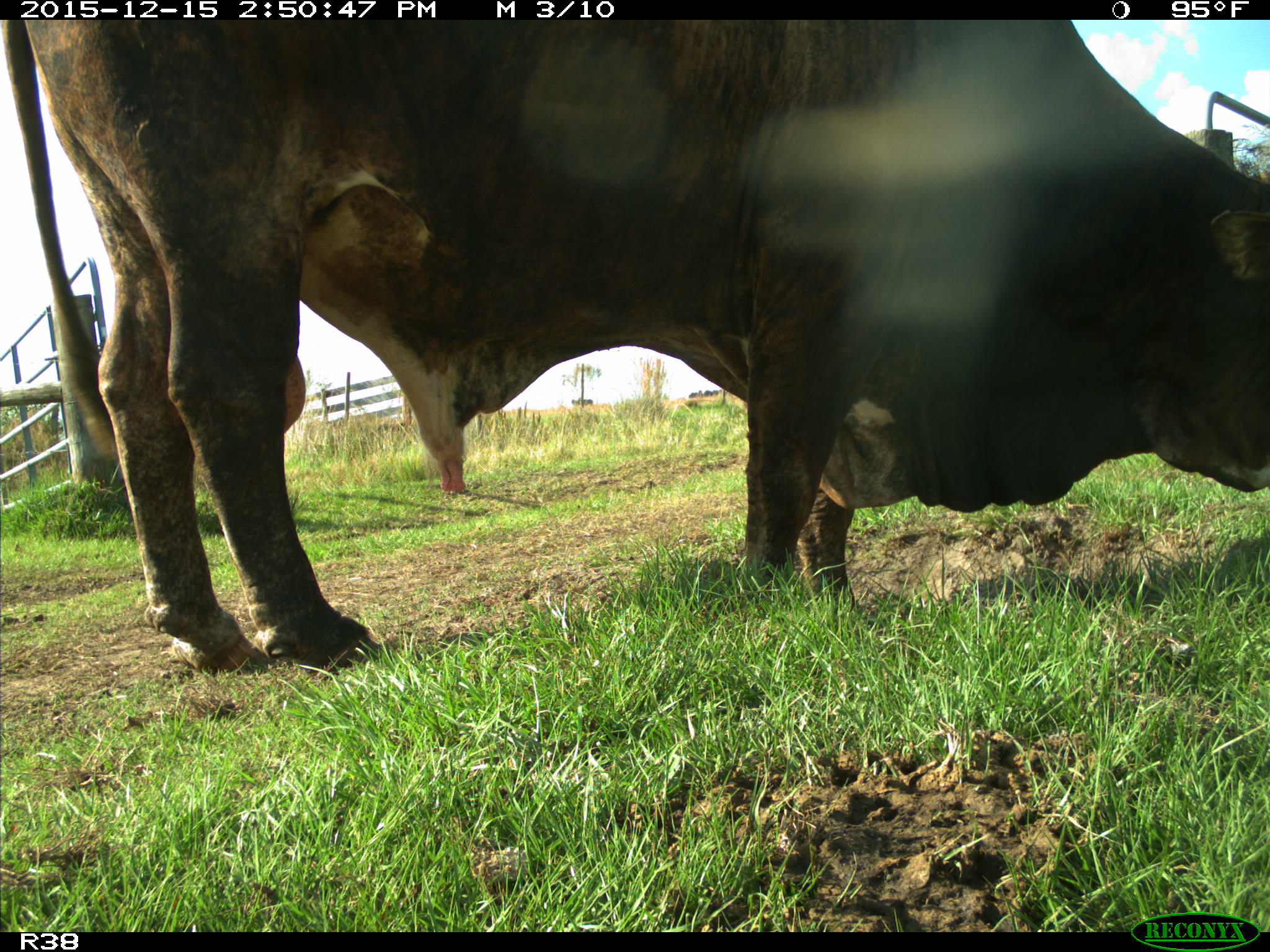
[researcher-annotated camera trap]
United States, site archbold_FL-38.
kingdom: Animalia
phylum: Chordata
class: Mammalia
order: Artiodactyla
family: Bovidae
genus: Bos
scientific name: Bos taurus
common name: domestic cow